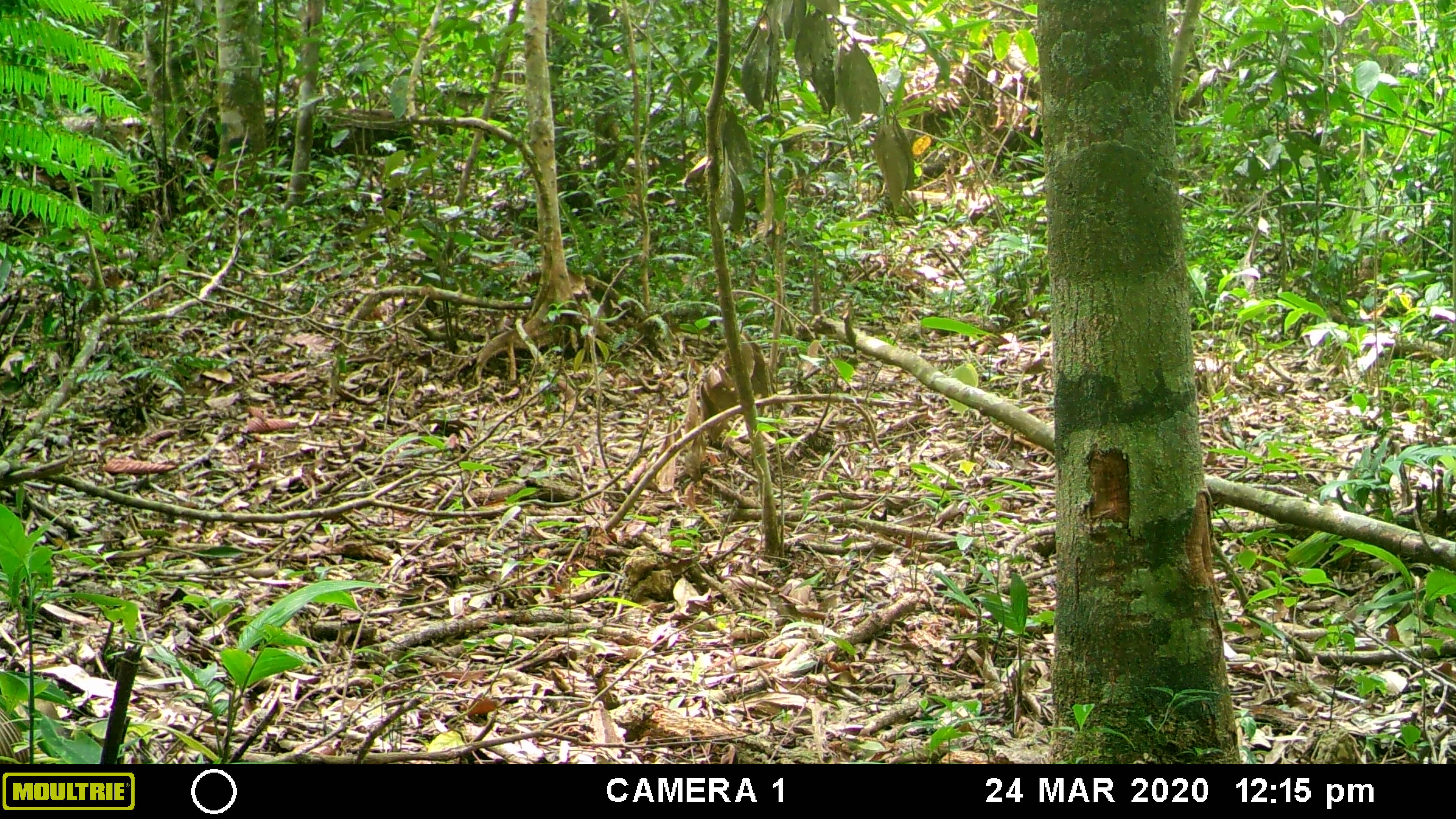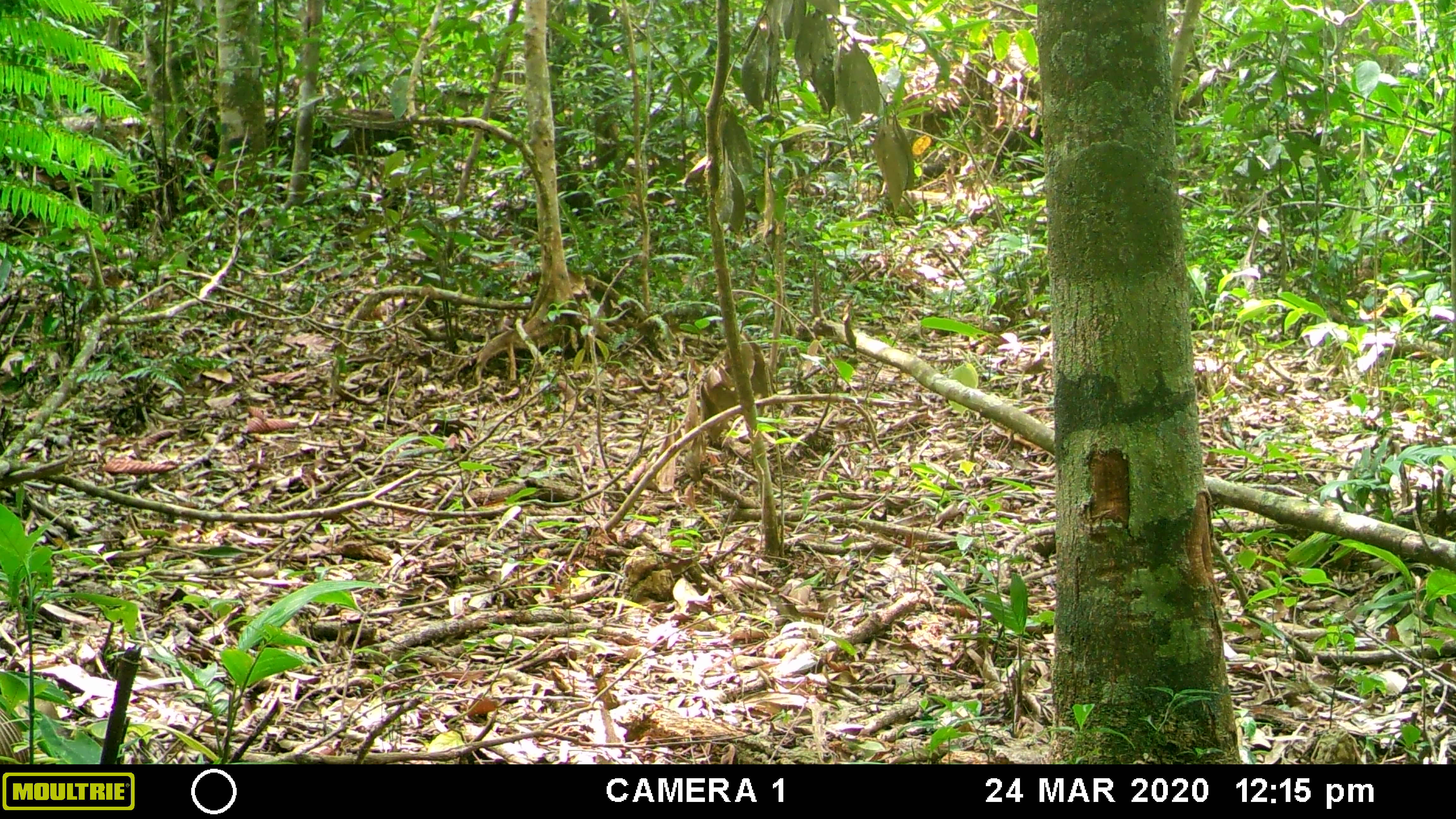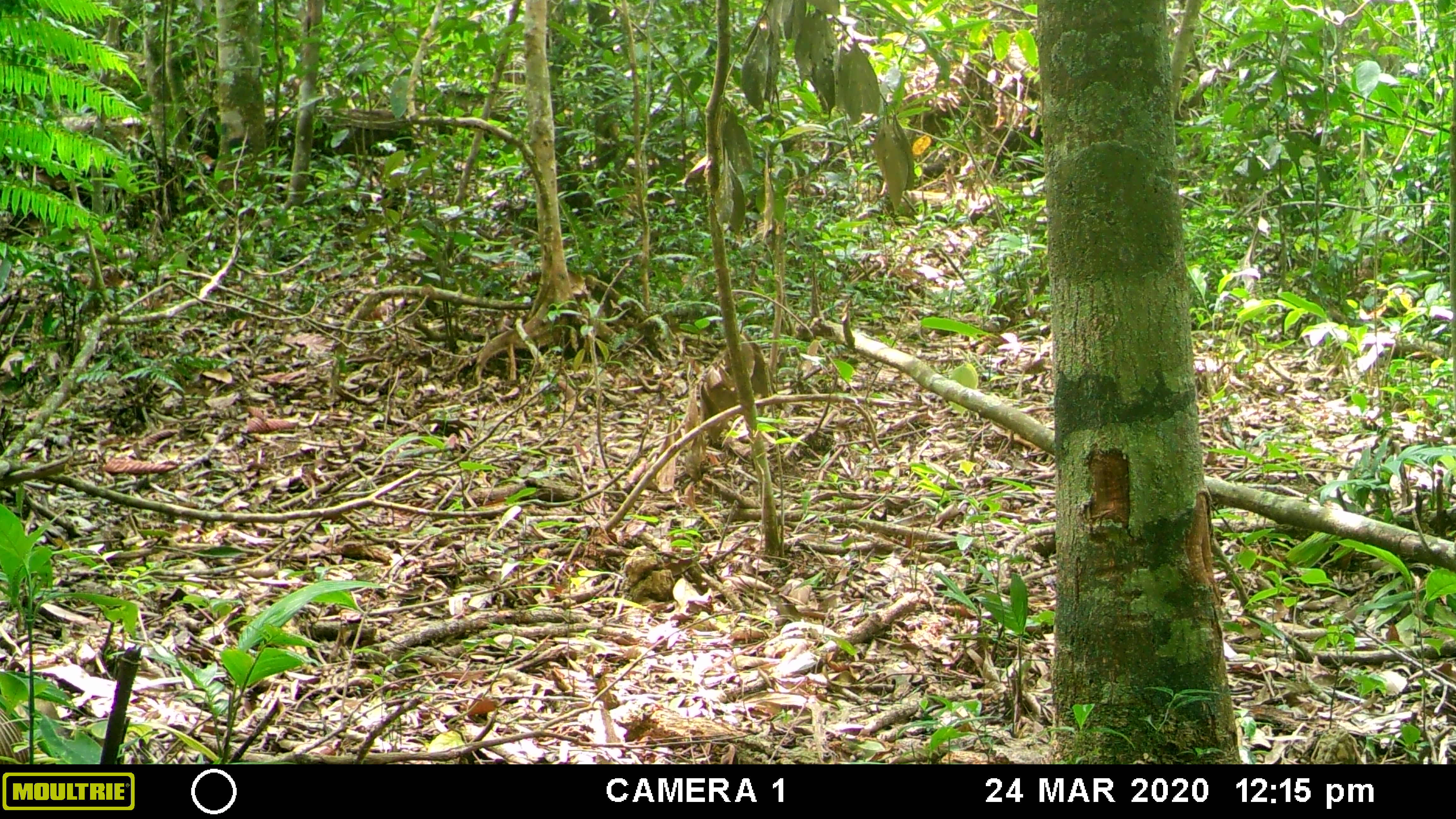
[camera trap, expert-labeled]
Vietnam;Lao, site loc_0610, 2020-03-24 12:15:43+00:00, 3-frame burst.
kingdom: Animalia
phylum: Chordata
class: Mammalia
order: Carnivora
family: Mustelidae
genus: Martes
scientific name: Martes flavigula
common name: yellow-throated marten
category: yellow throated marten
Yellow throated marten (yellow-throated marten) (Martes flavigula). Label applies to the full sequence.